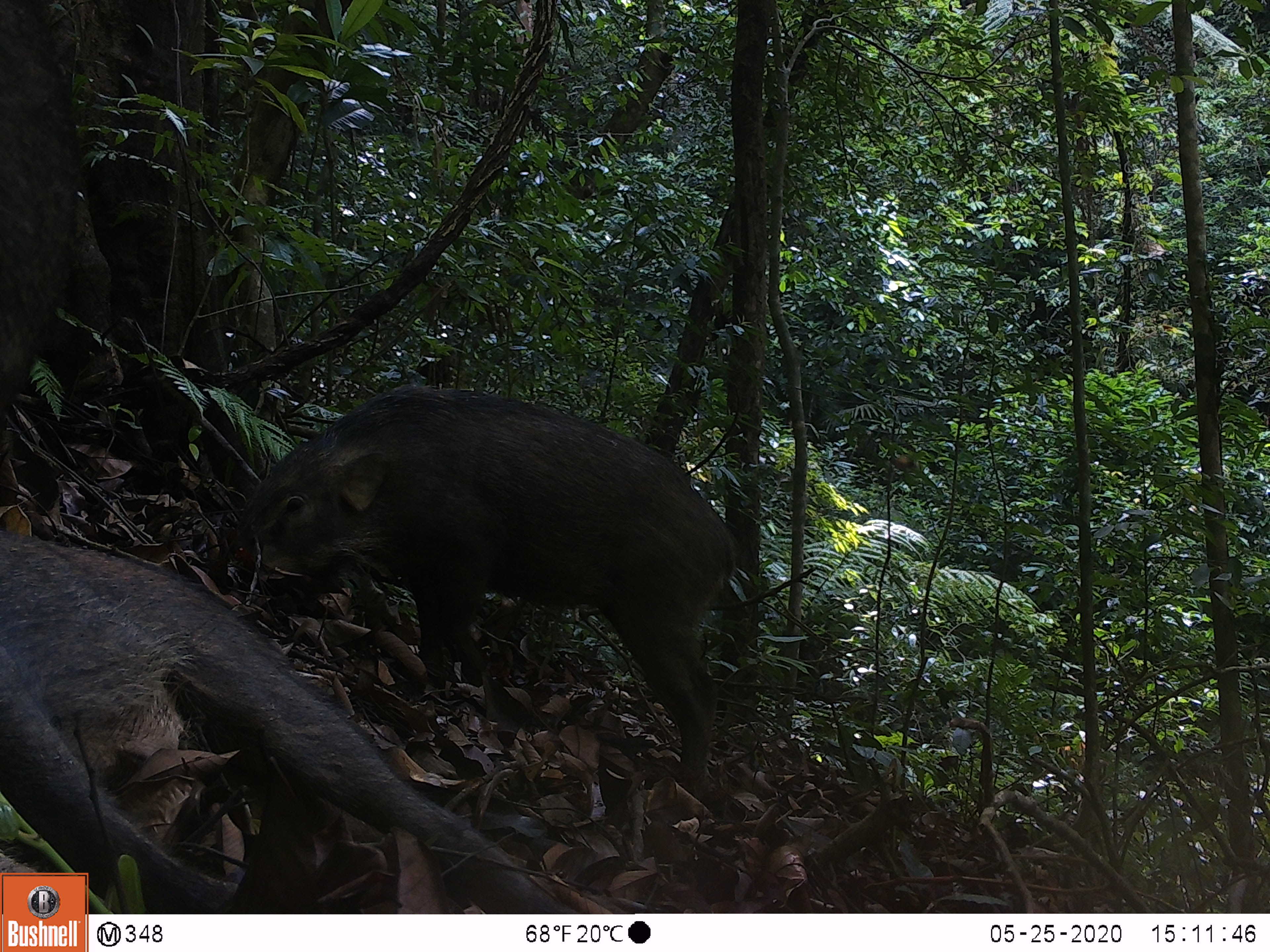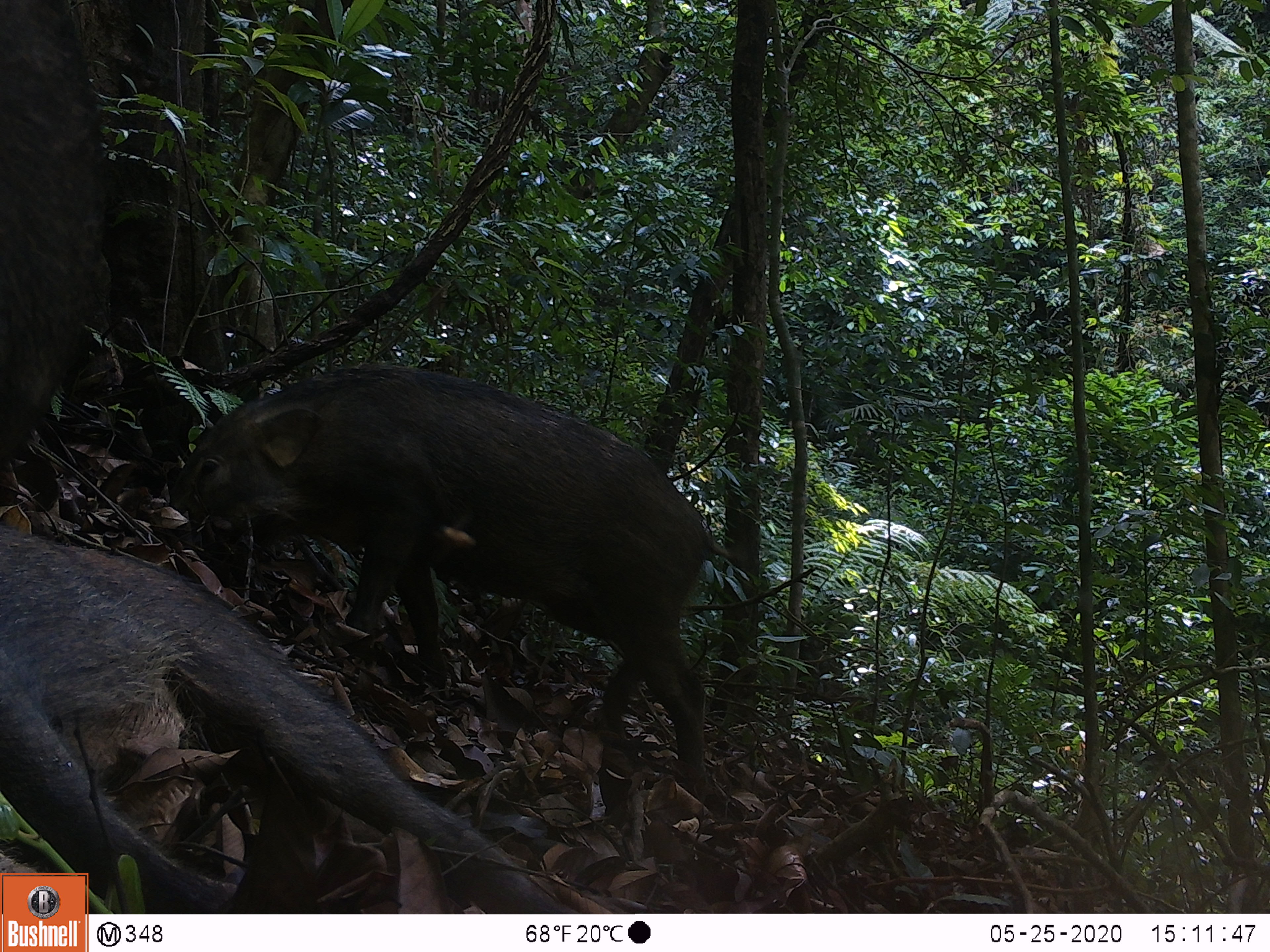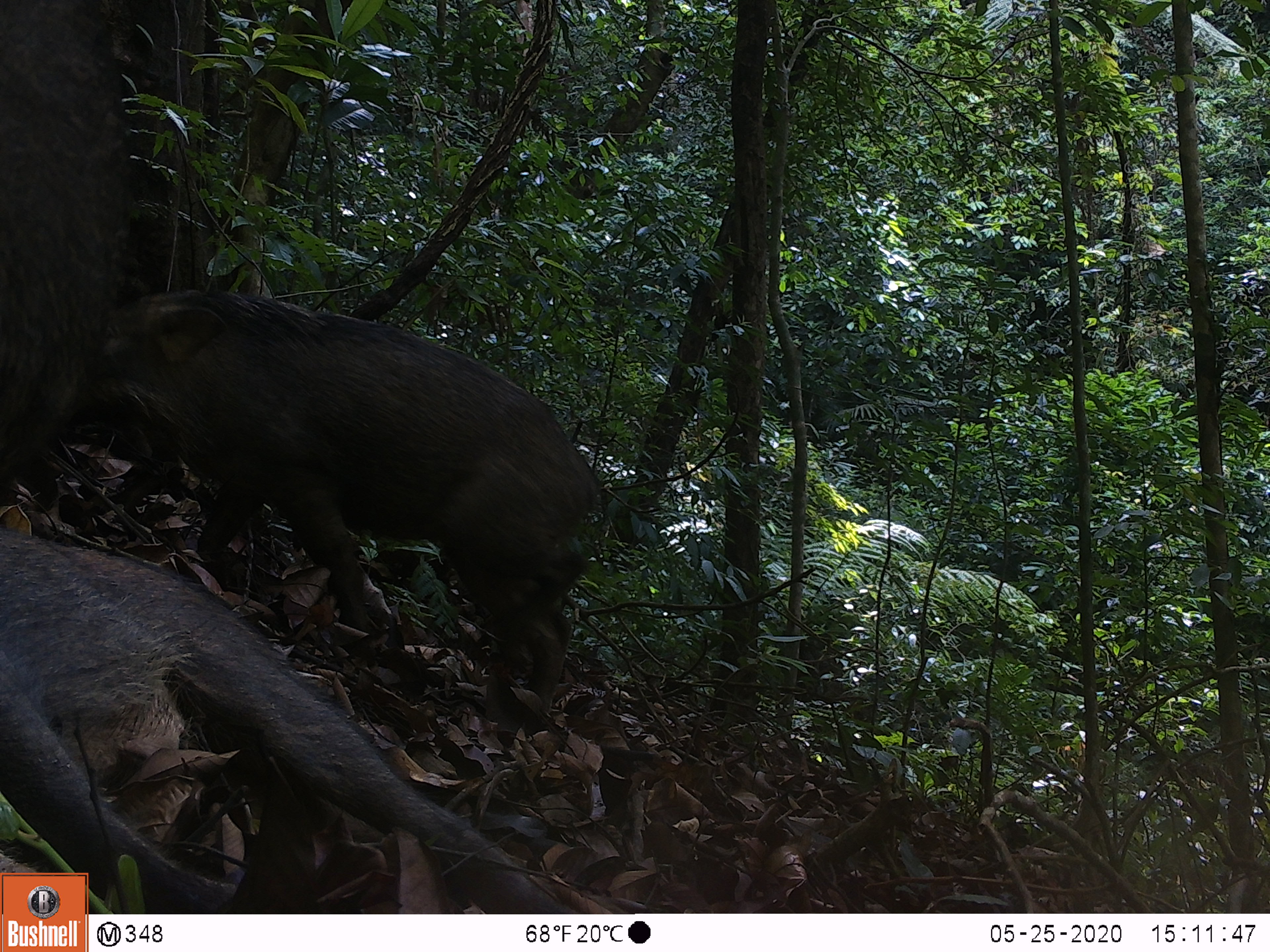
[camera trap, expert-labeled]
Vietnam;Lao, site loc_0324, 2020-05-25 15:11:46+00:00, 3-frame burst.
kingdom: Animalia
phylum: Chordata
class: Mammalia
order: Artiodactyla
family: Suidae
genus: Sus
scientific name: Sus scrofa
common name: eurasian wild pig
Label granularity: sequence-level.